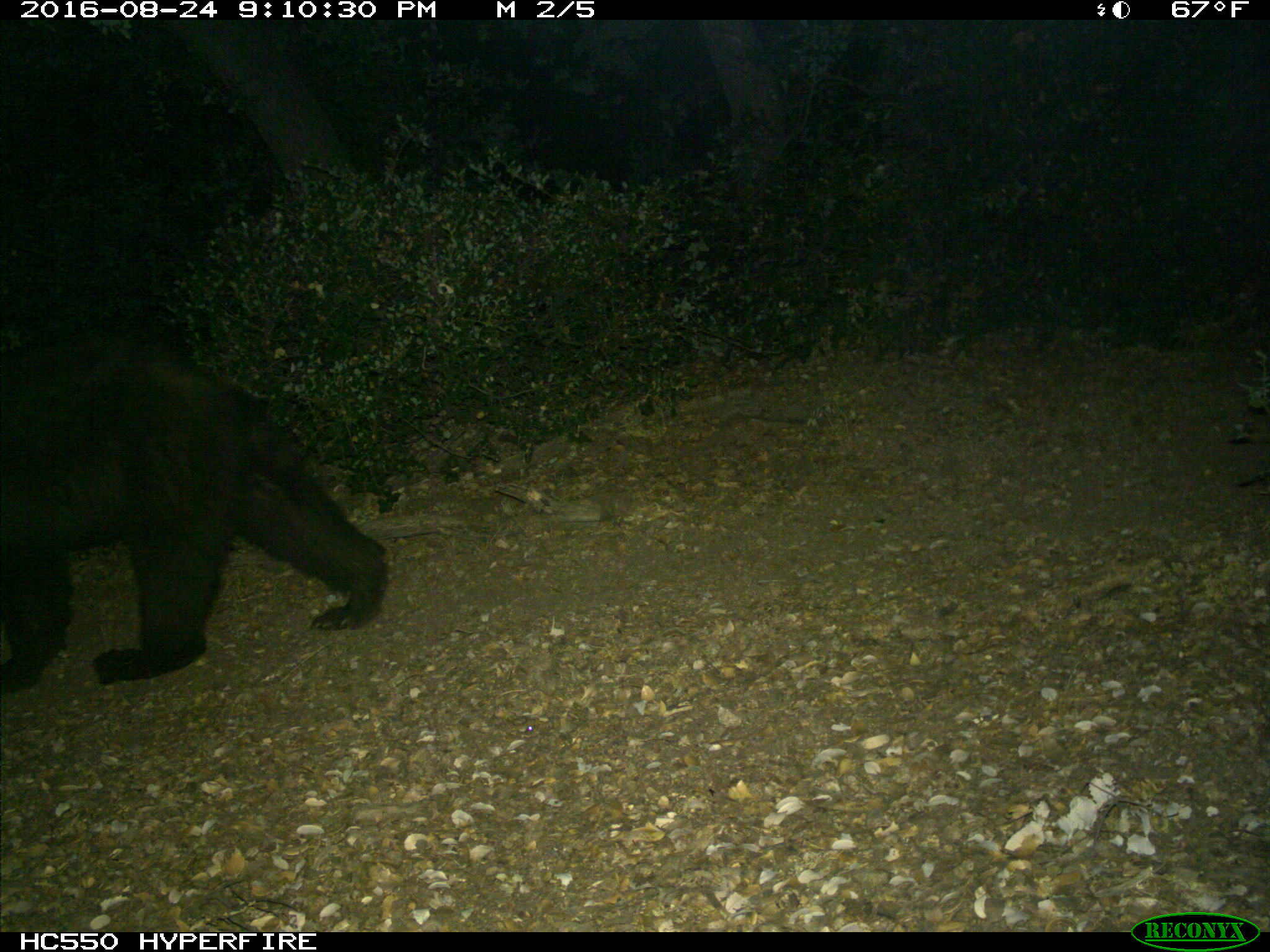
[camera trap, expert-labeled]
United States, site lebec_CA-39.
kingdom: Animalia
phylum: Chordata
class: Mammalia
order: Carnivora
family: Ursidae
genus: Ursus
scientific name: Ursus americanus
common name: american black bear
Ursus americanus (american black bear).